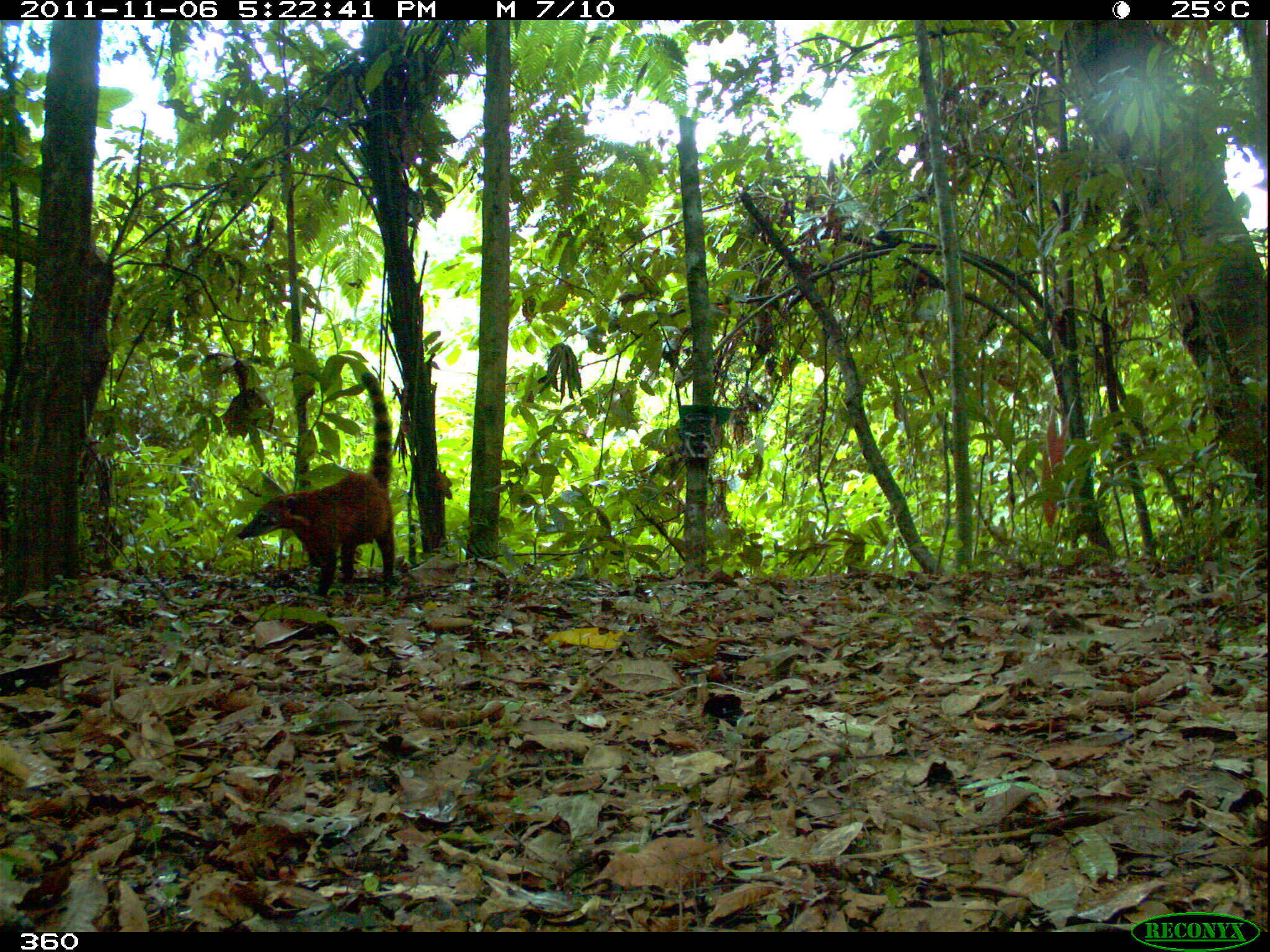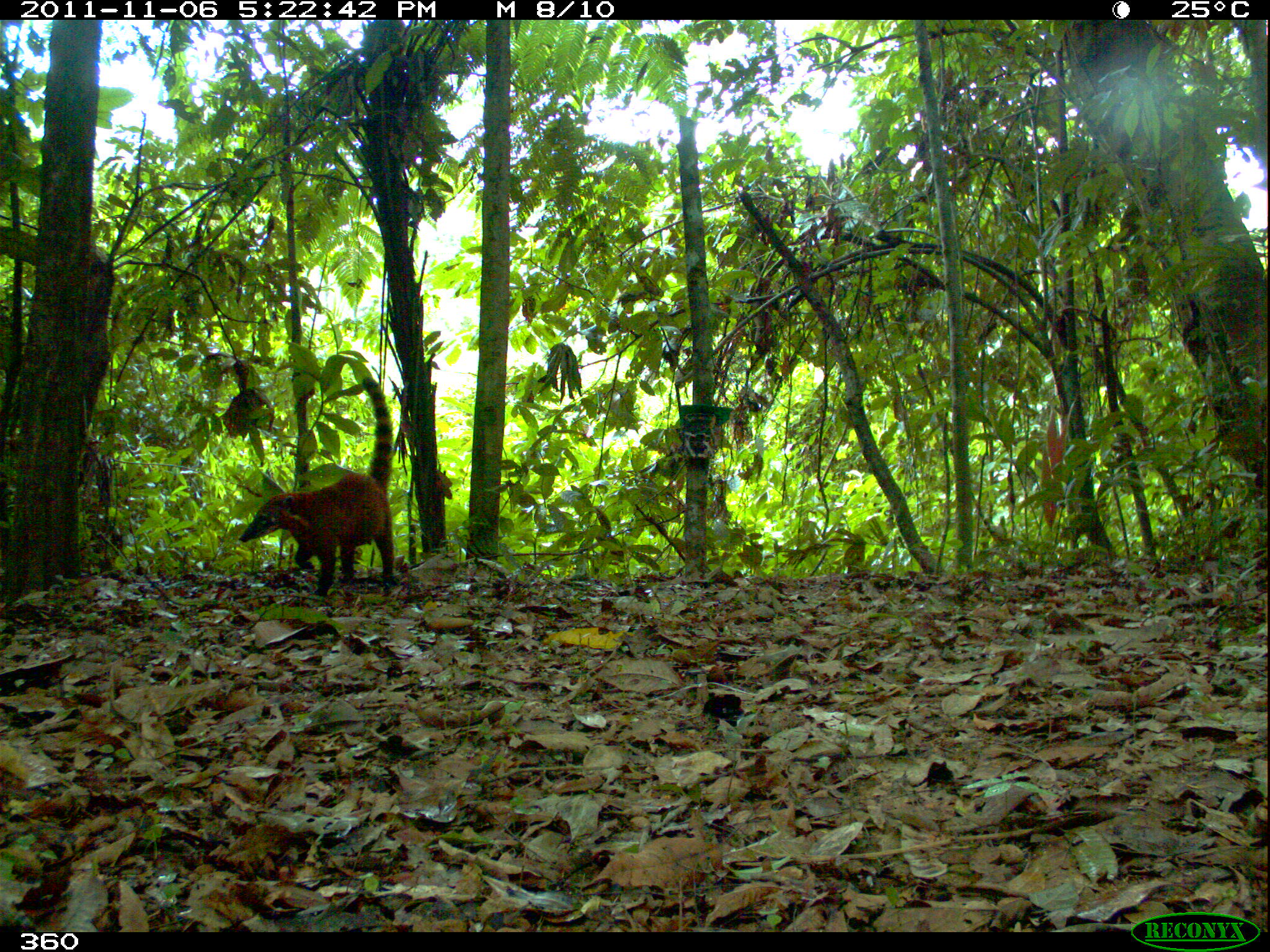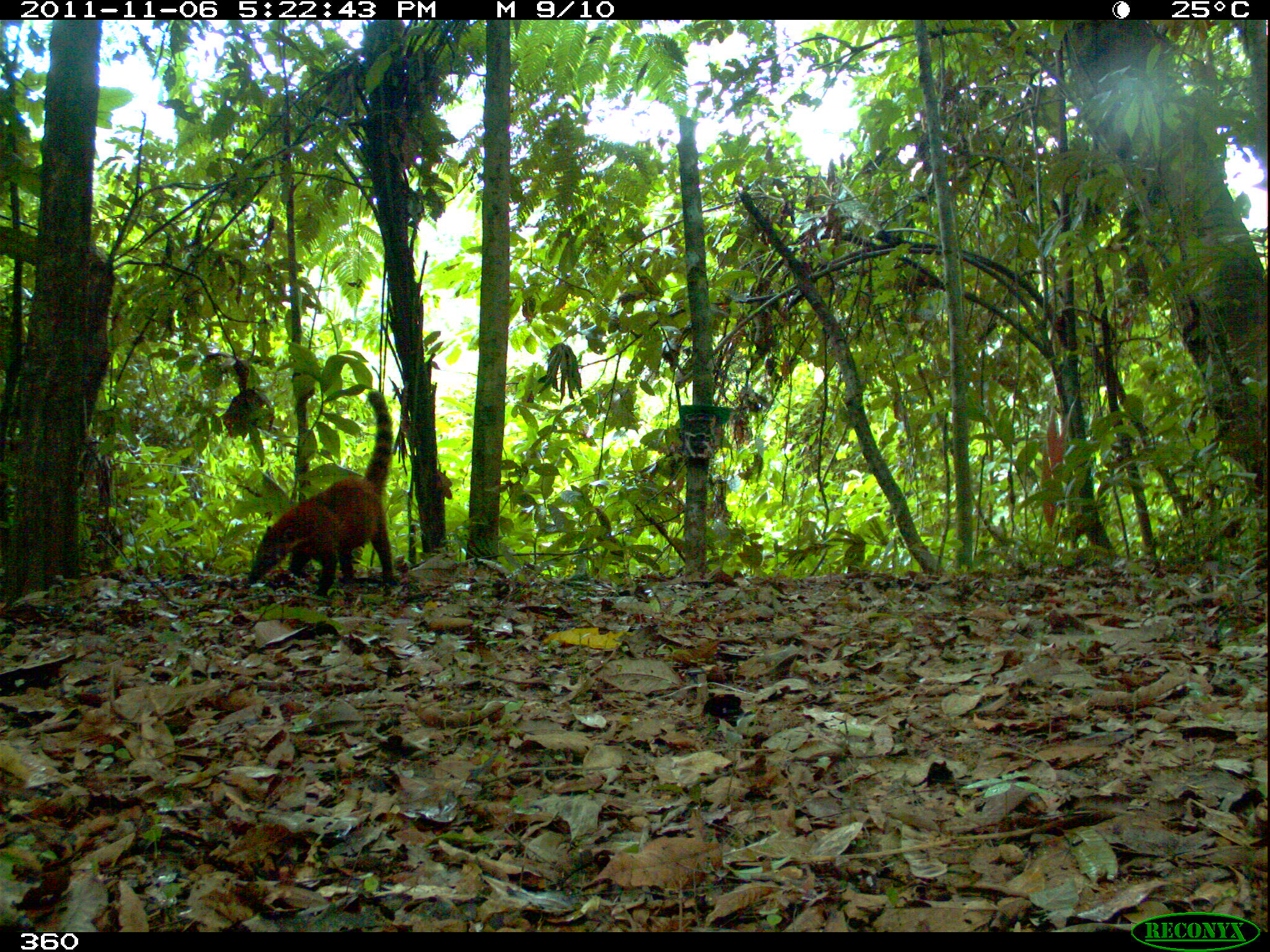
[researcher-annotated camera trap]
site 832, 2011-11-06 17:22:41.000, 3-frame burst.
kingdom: Animalia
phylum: Chordata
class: Mammalia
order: Carnivora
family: Procyonidae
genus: Nasua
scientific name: Nasua nasua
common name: south american coati